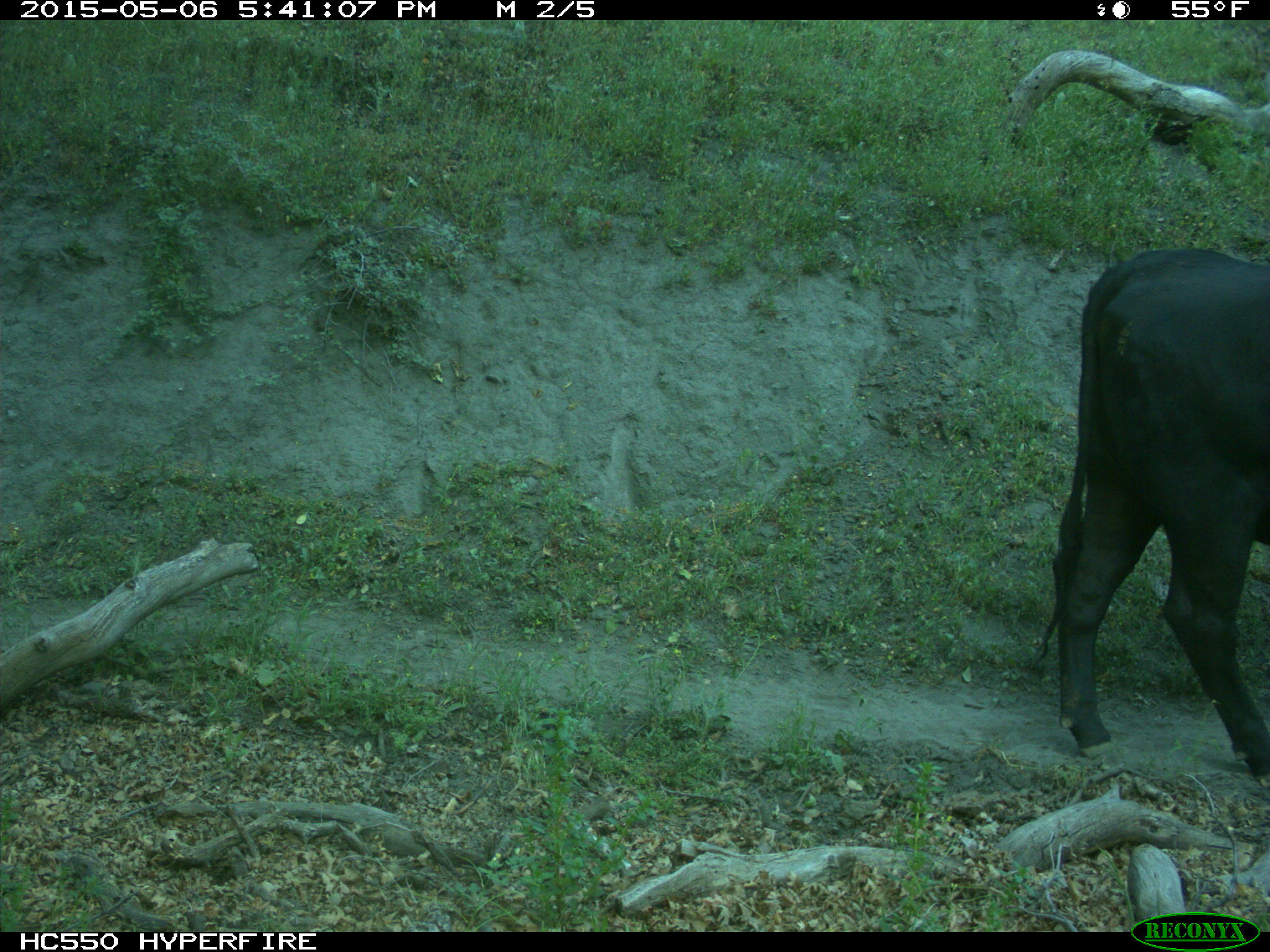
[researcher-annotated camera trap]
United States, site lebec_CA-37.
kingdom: Animalia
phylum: Chordata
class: Mammalia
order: Artiodactyla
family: Bovidae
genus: Bos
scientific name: Bos taurus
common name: domestic cow